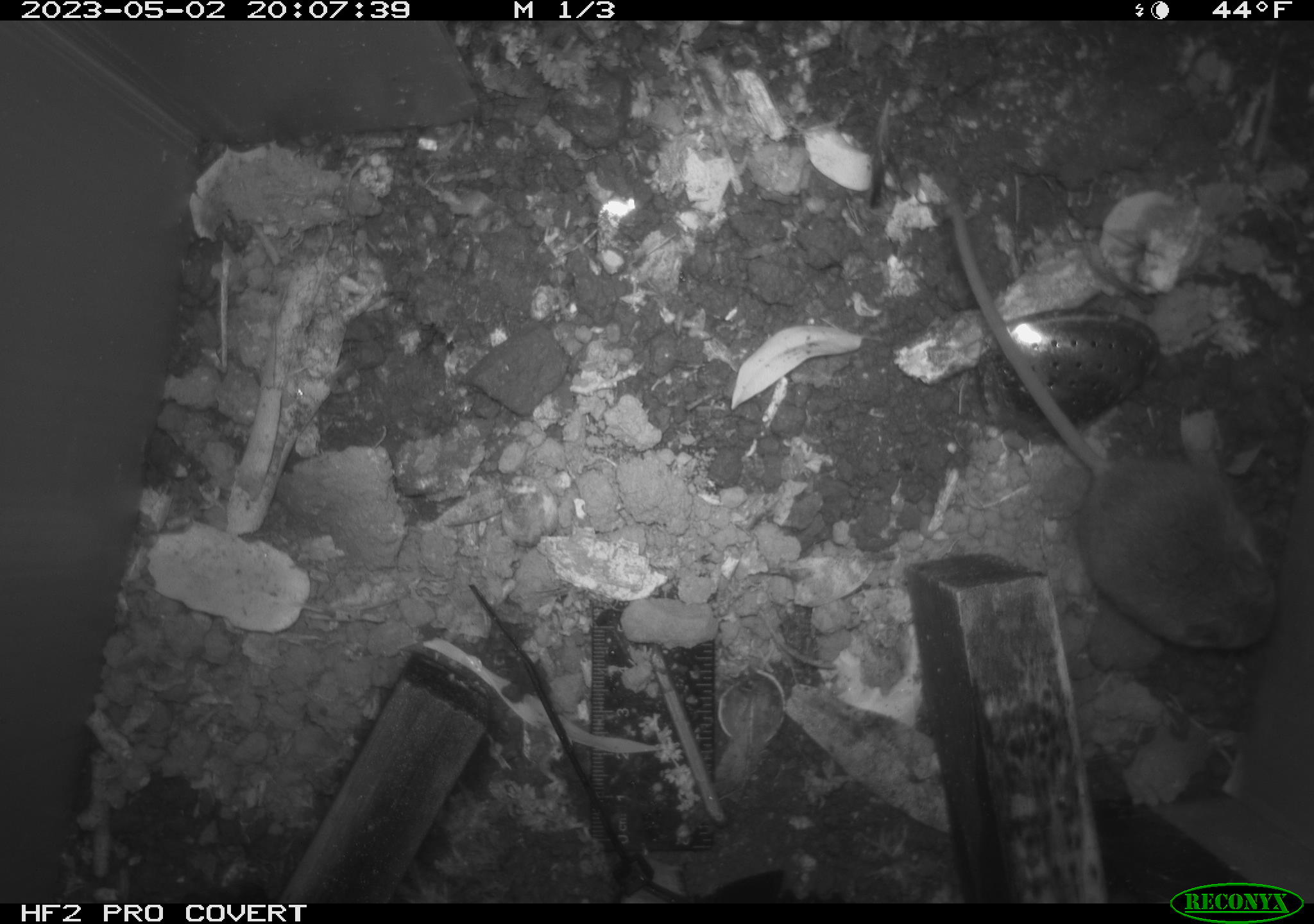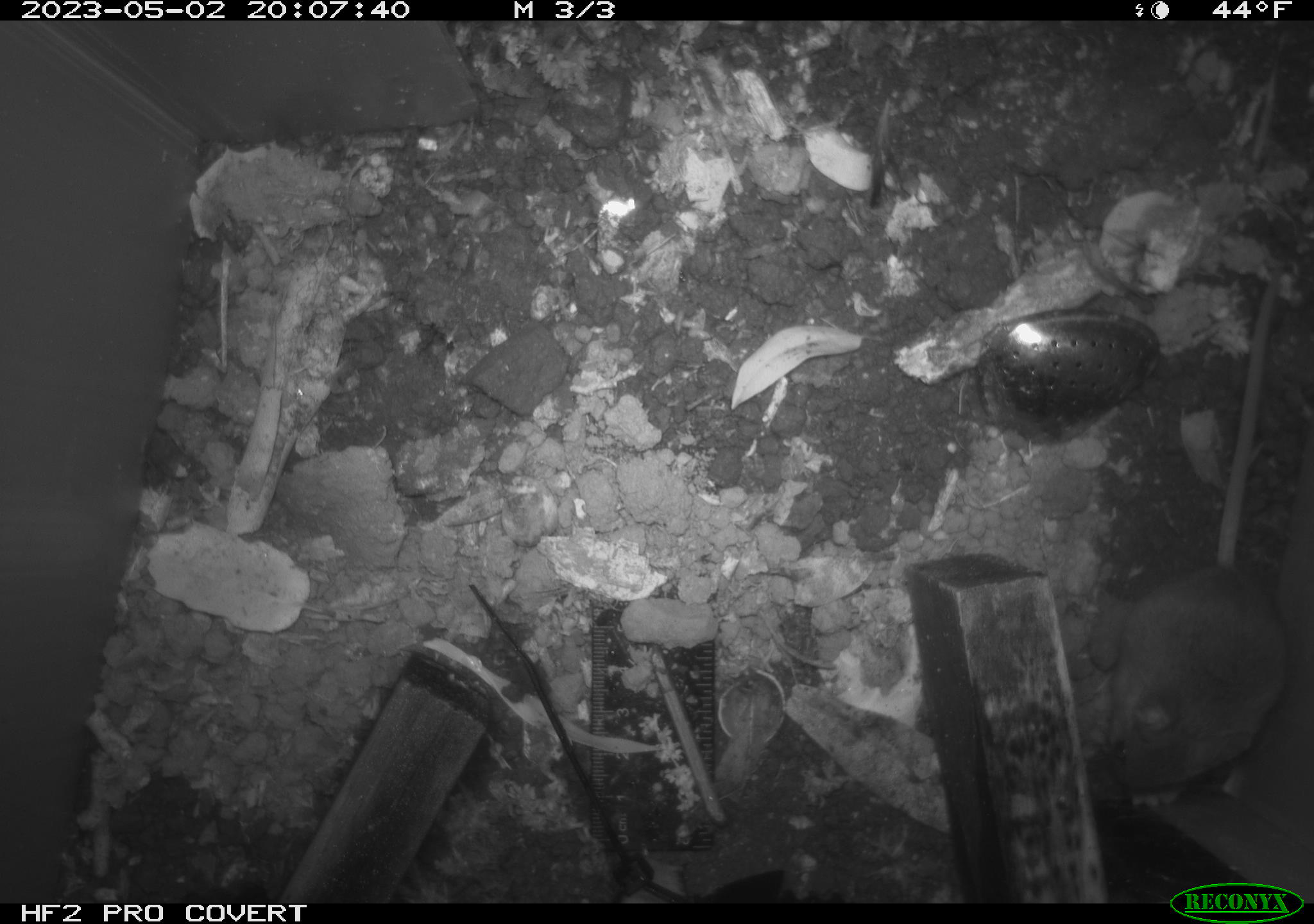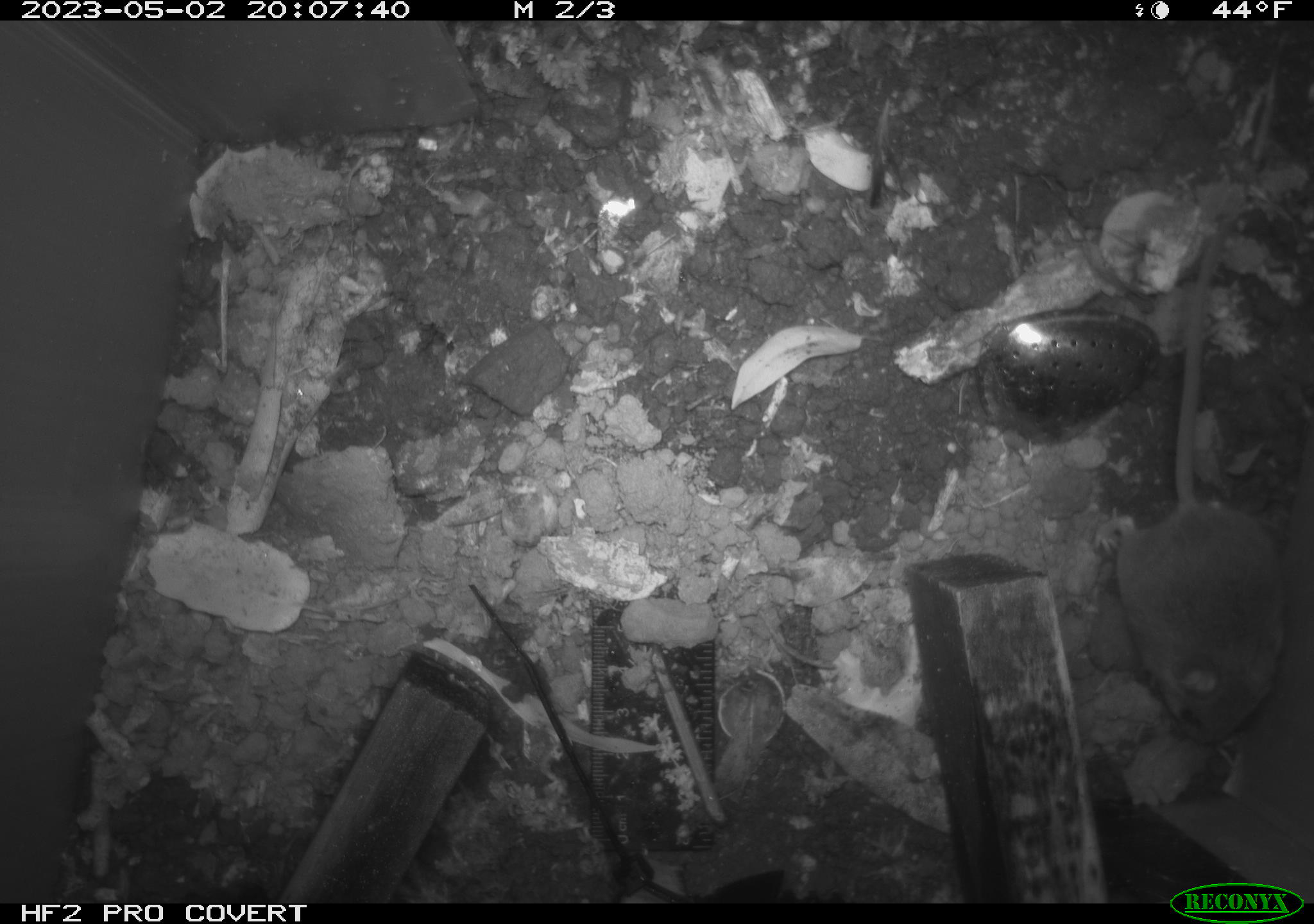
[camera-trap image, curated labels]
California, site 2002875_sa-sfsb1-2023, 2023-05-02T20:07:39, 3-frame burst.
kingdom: Animalia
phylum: Chordata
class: Mammalia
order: Rodentia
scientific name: Rodentia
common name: mouse species